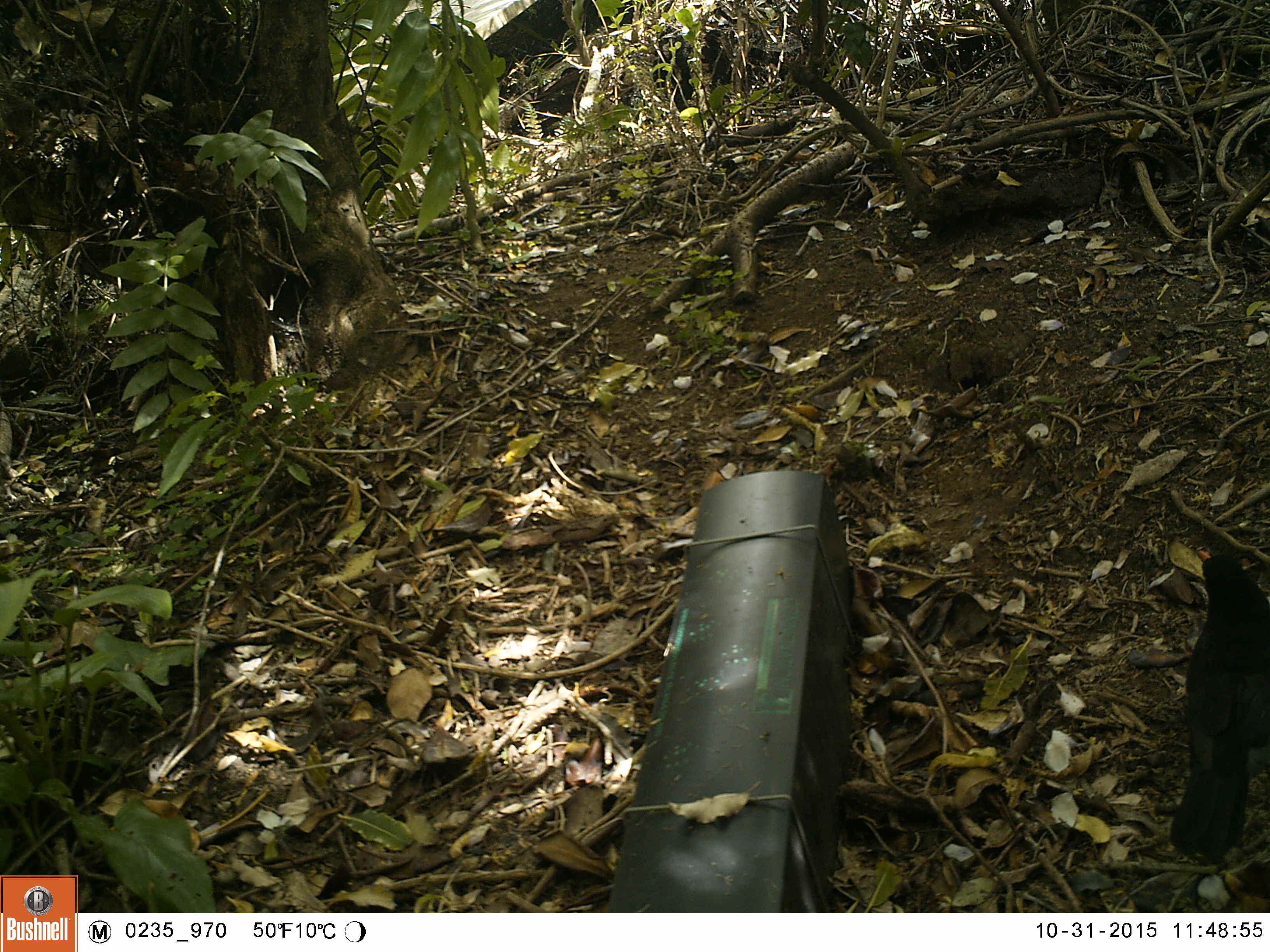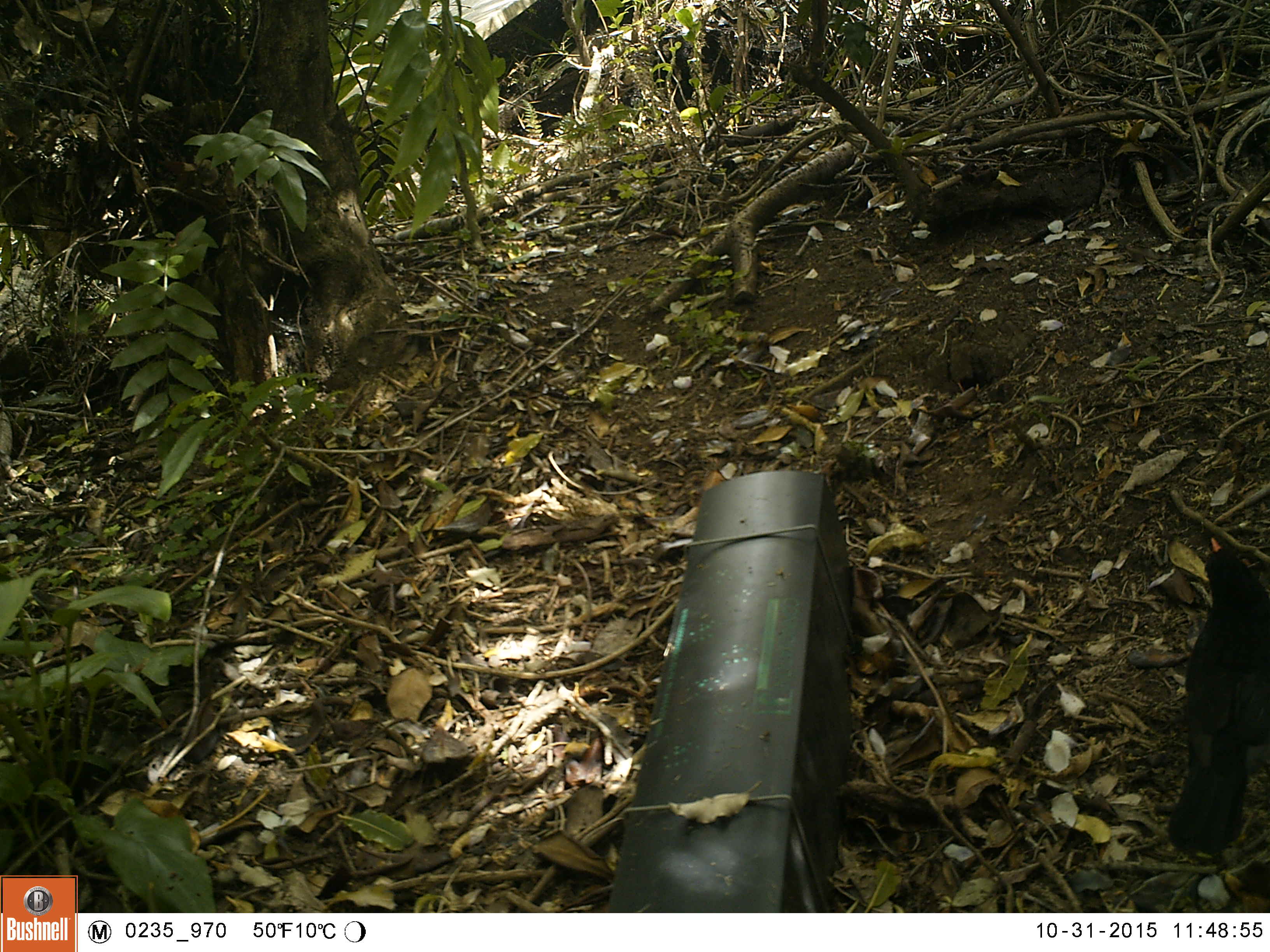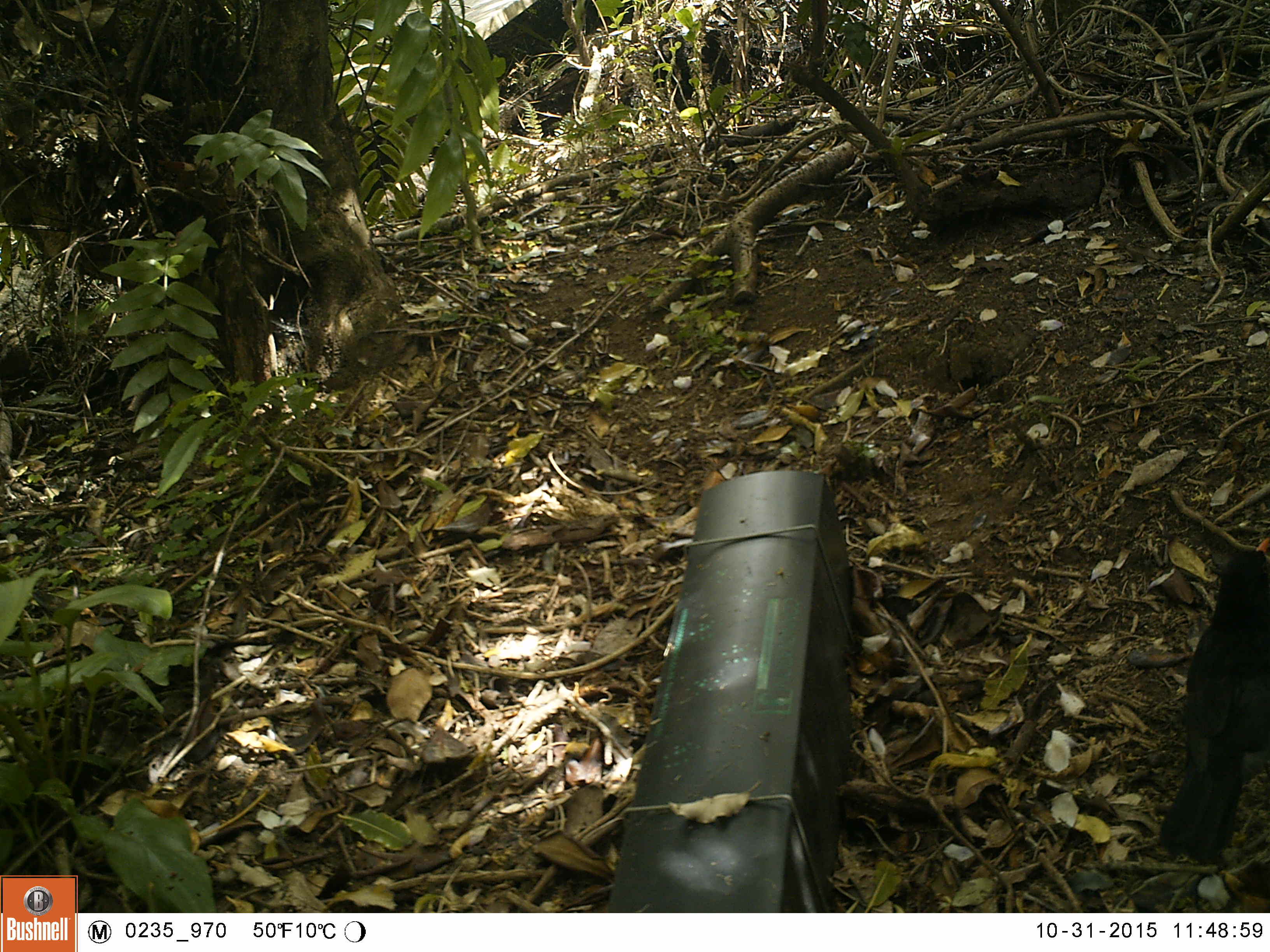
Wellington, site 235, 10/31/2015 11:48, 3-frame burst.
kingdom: Animalia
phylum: Chordata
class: Aves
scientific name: Aves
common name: bird